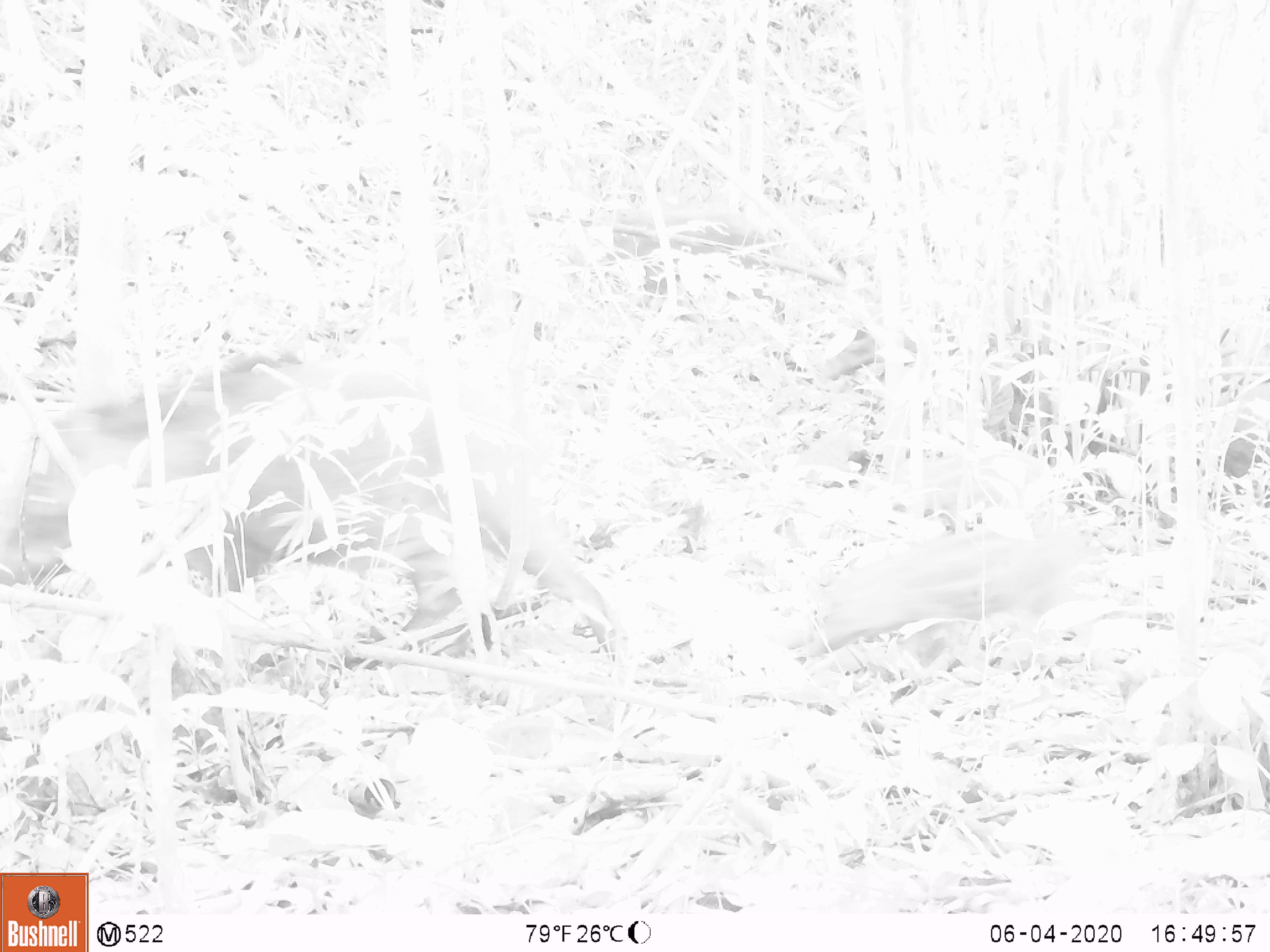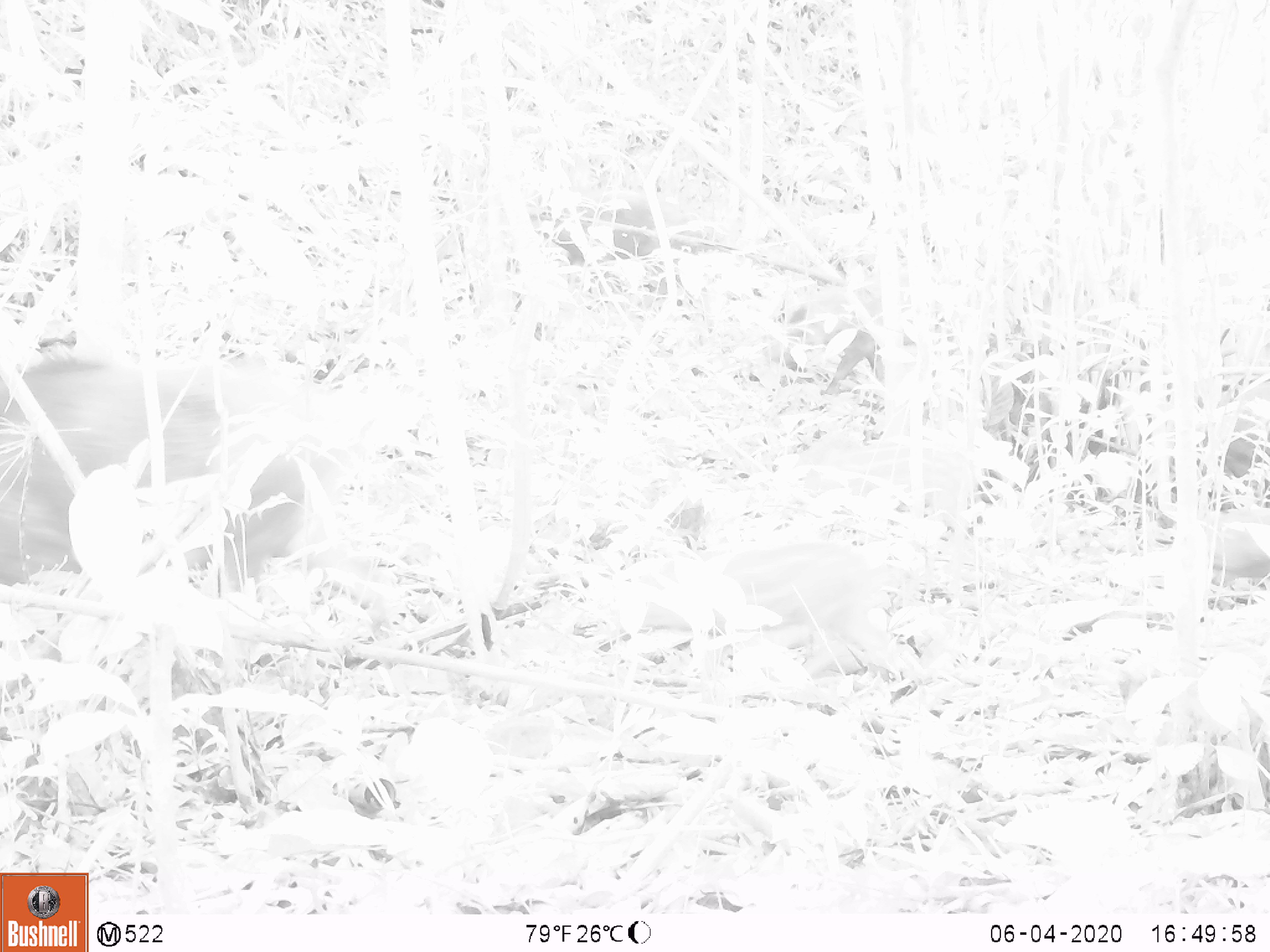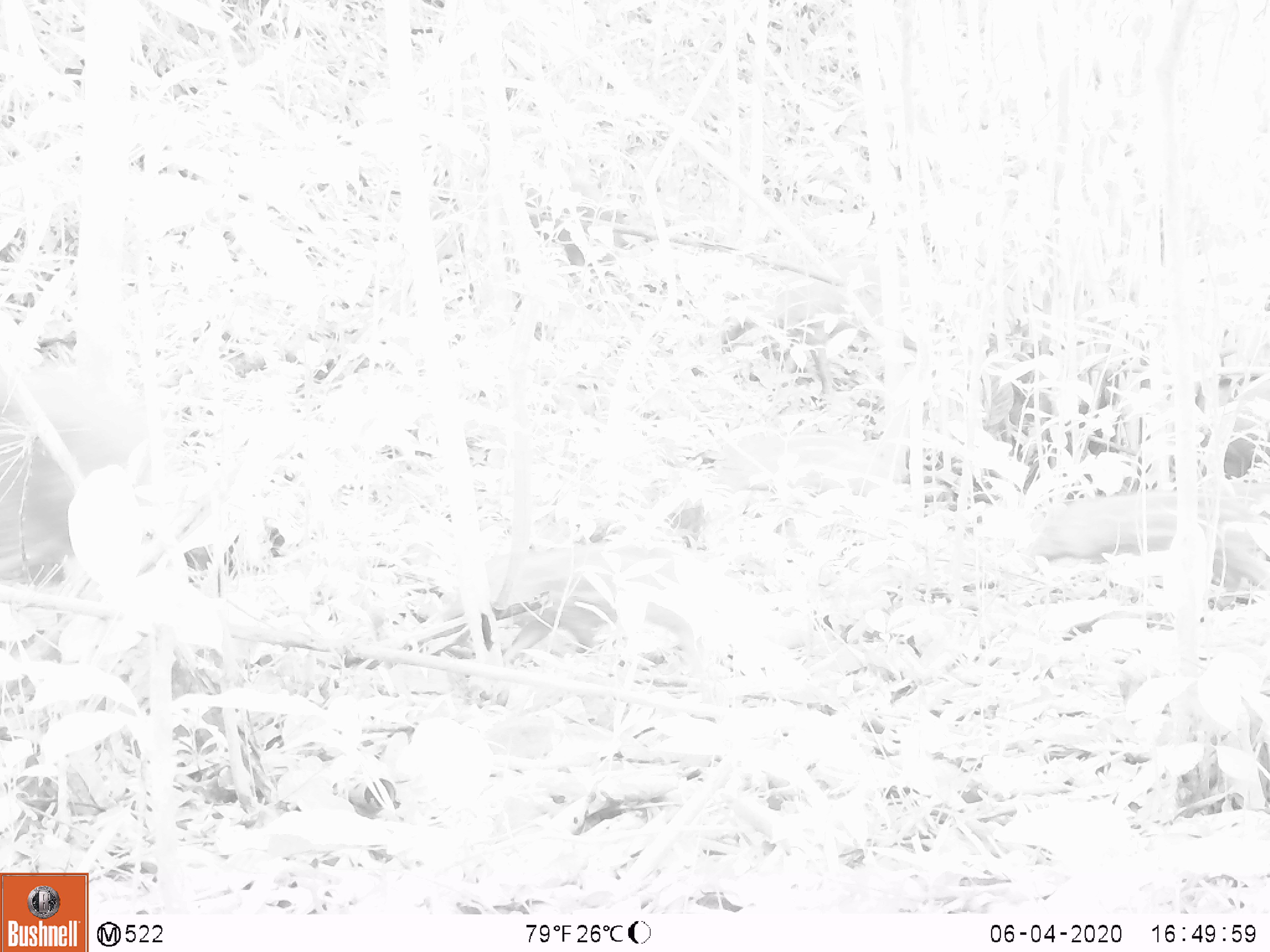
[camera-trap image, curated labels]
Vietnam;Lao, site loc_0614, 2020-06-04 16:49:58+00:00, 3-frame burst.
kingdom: Animalia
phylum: Chordata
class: Mammalia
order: Artiodactyla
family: Suidae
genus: Sus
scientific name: Sus scrofa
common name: eurasian wild pig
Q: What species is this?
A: Eurasian wild pig (Sus scrofa).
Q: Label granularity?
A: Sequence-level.